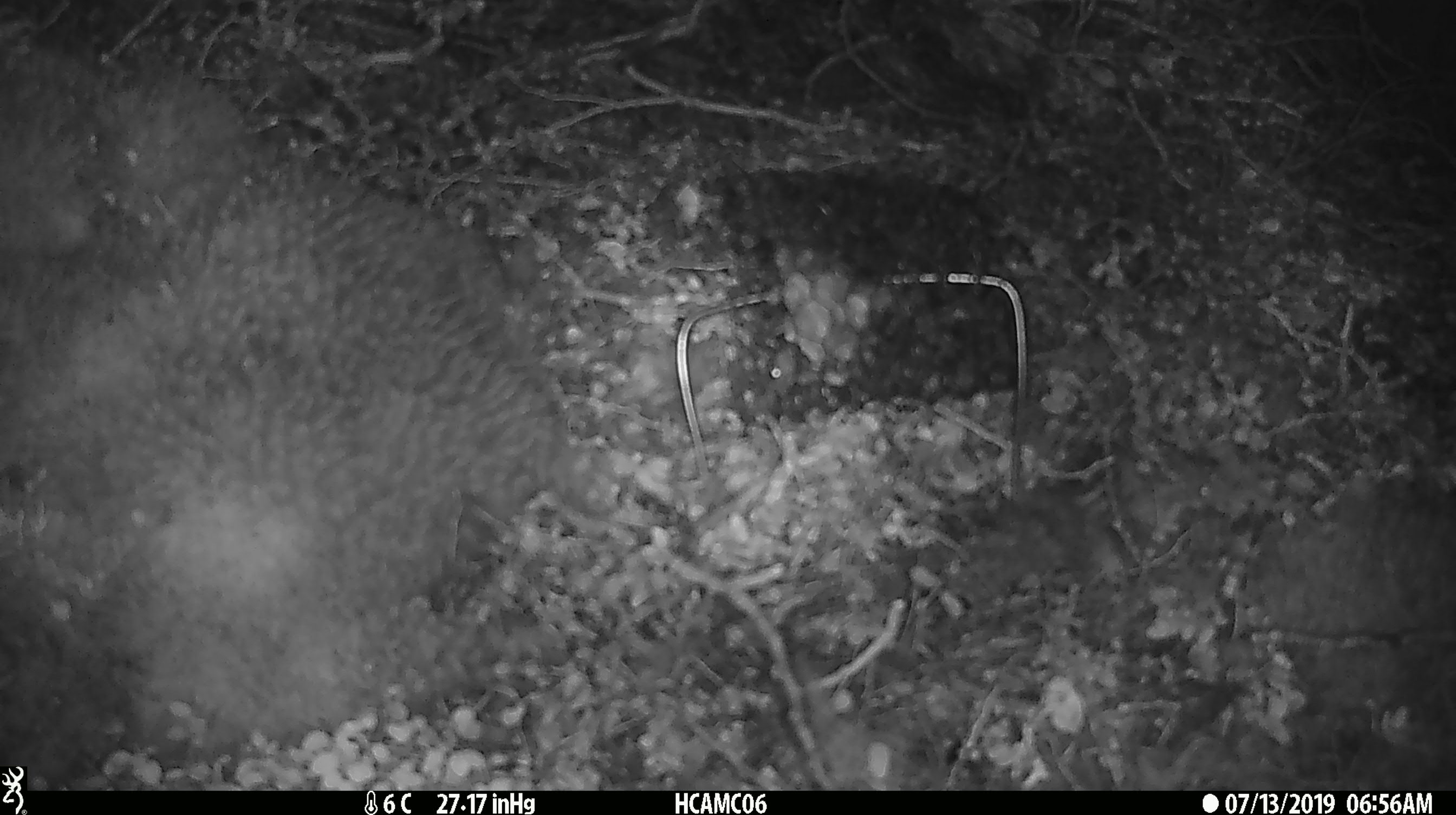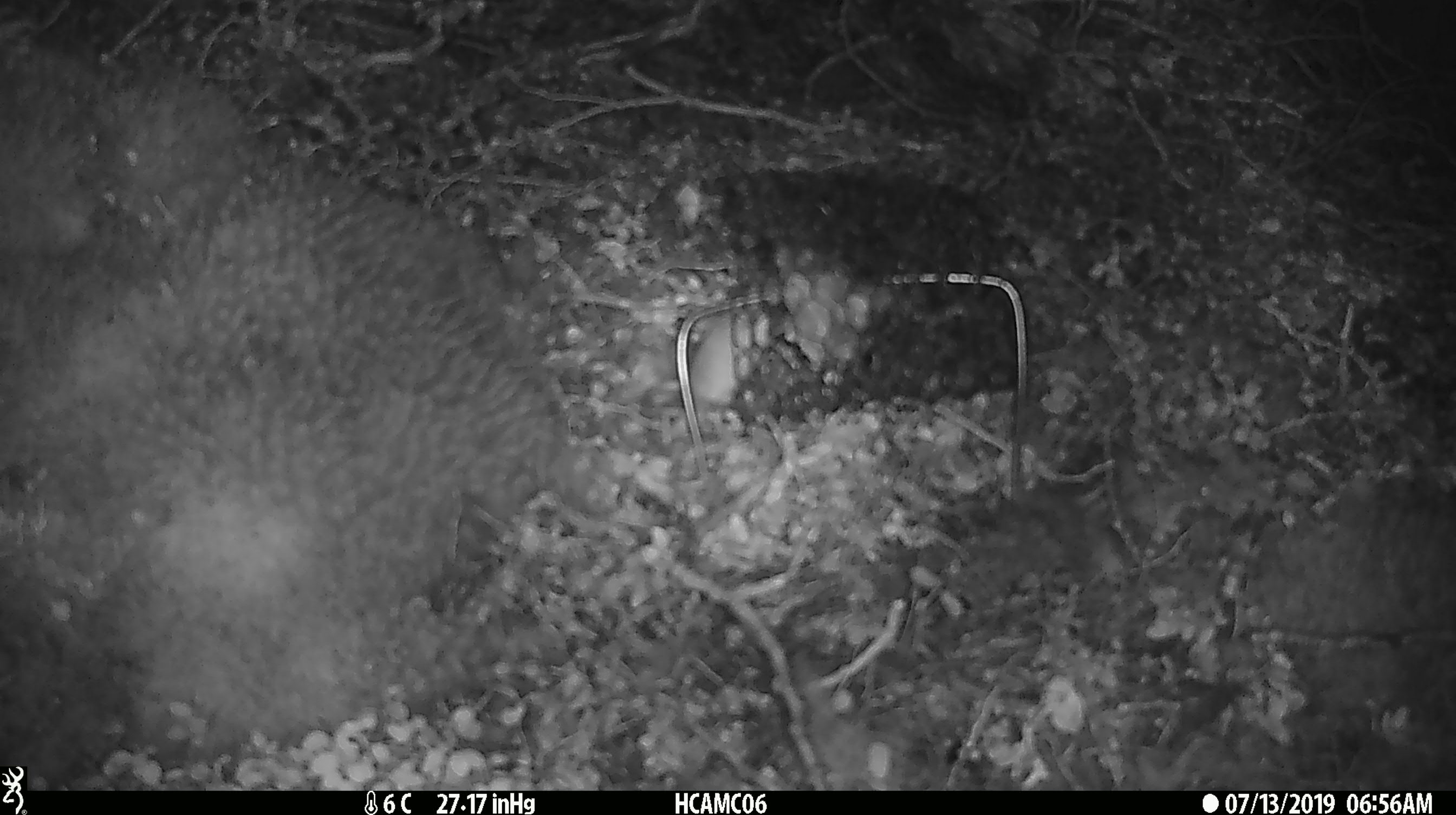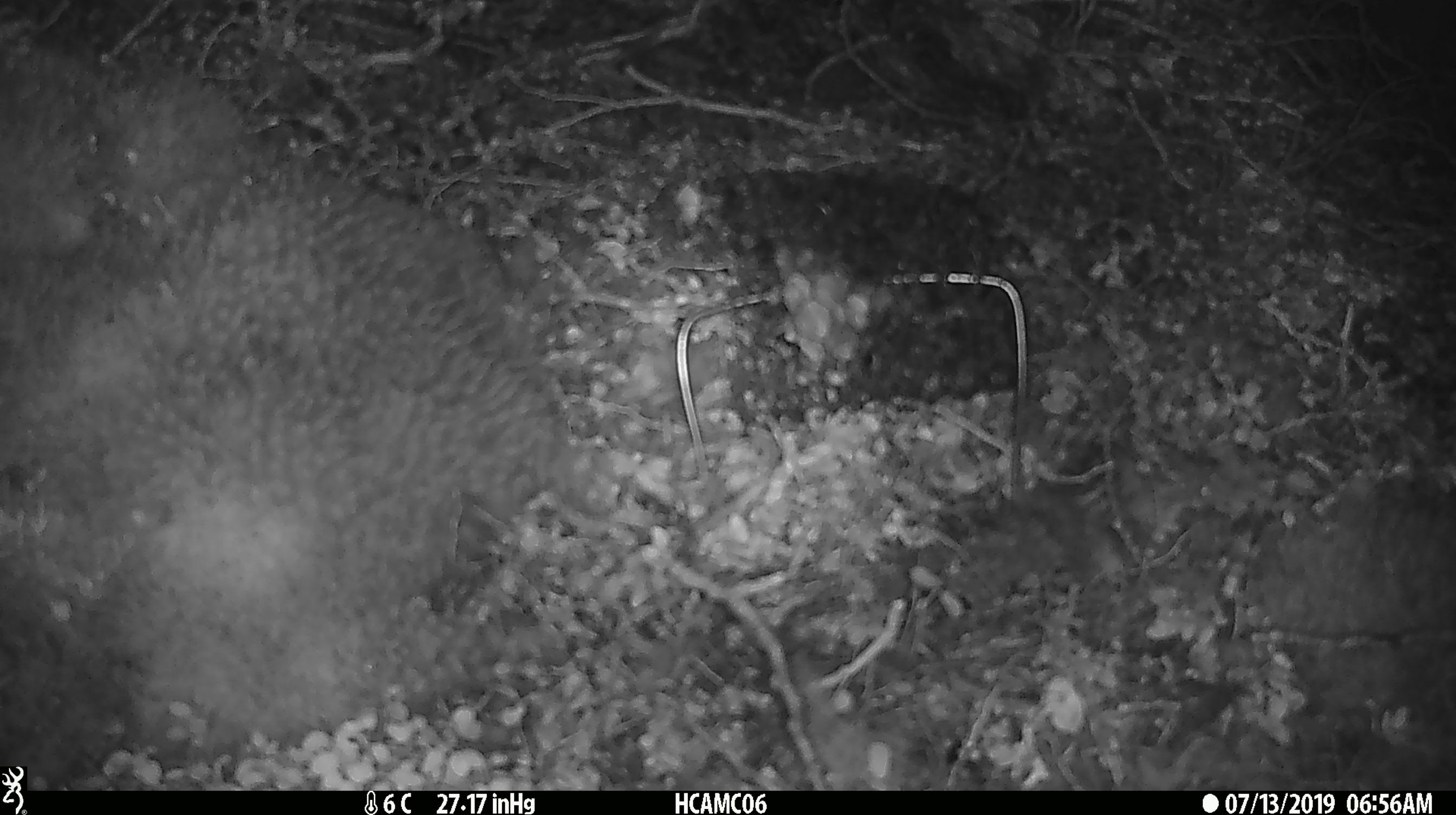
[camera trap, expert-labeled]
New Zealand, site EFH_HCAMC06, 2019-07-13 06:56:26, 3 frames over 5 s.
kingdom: Animalia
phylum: Chordata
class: Mammalia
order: Rodentia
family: Muridae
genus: Mus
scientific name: Mus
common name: mouse